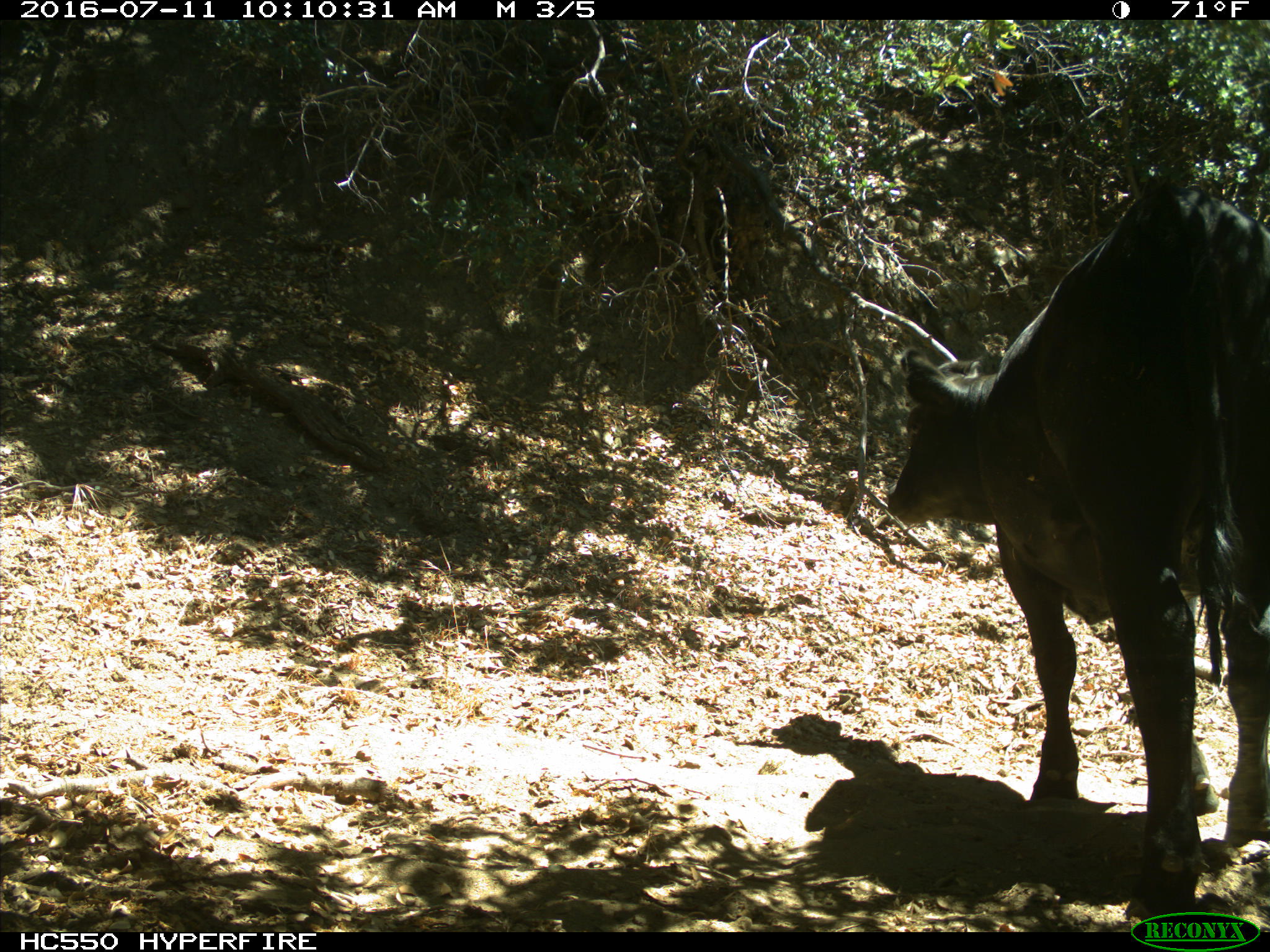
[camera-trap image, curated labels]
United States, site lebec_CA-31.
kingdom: Animalia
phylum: Chordata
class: Mammalia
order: Artiodactyla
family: Bovidae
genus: Bos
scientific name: Bos taurus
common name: domestic cow